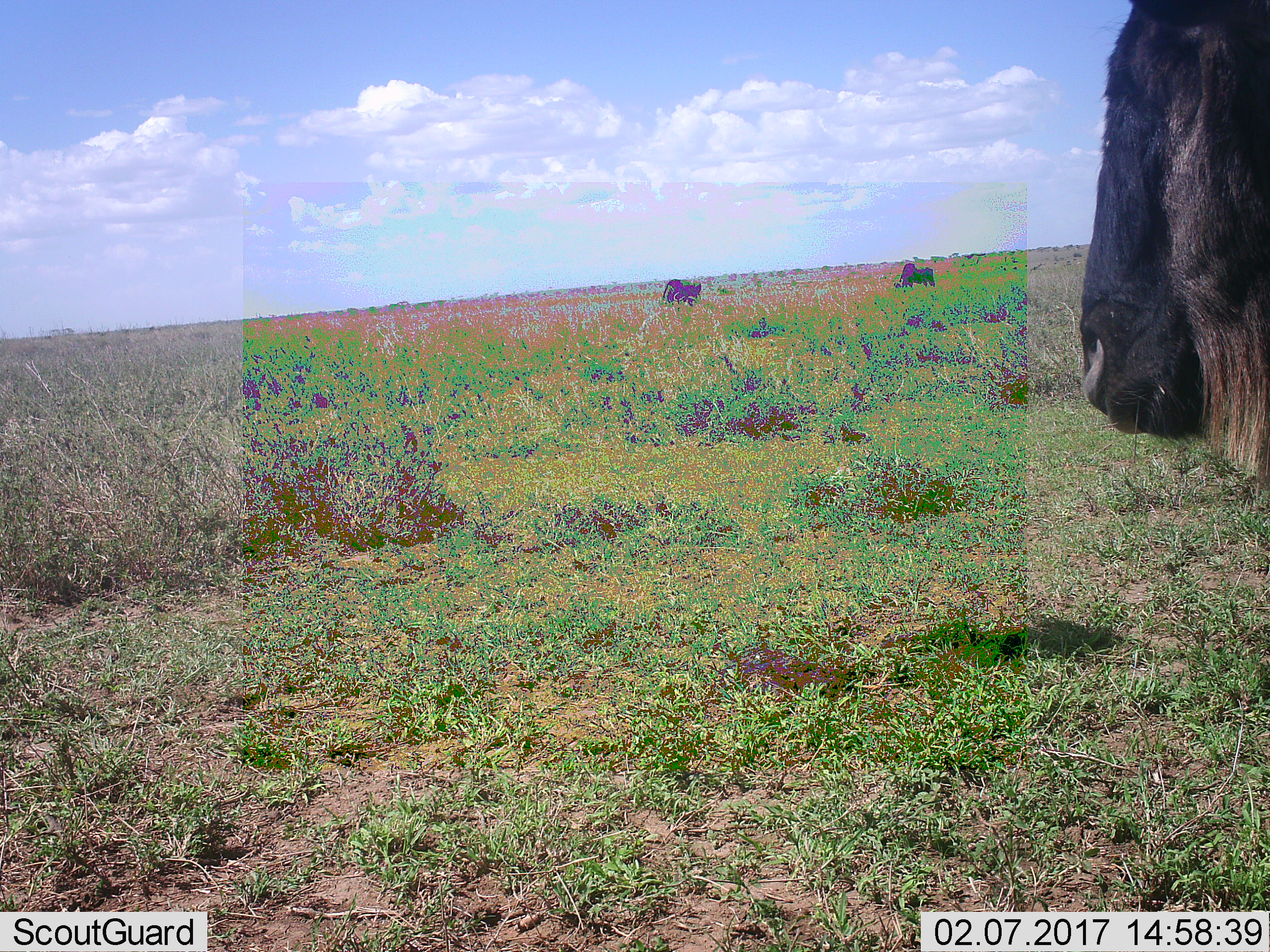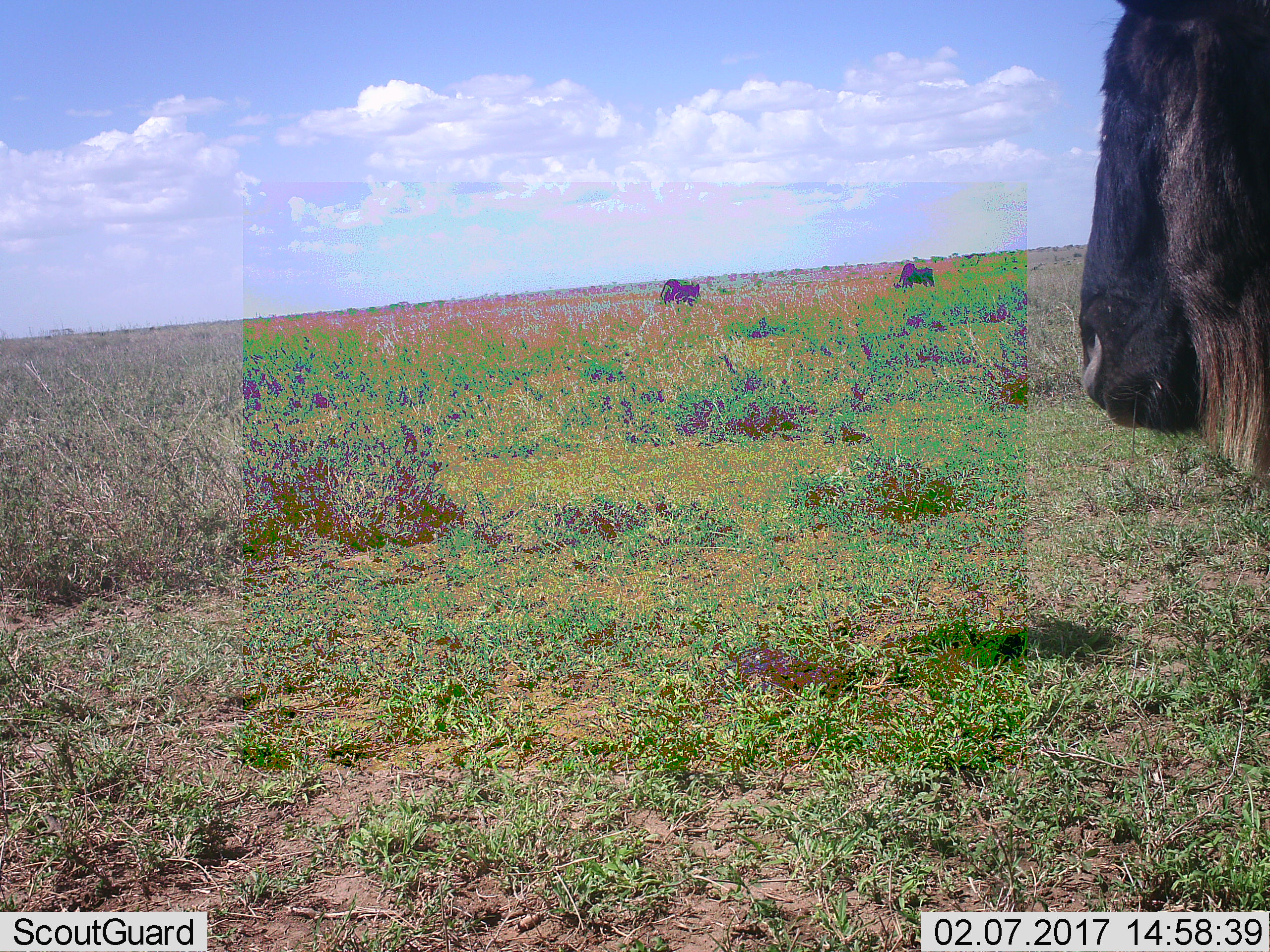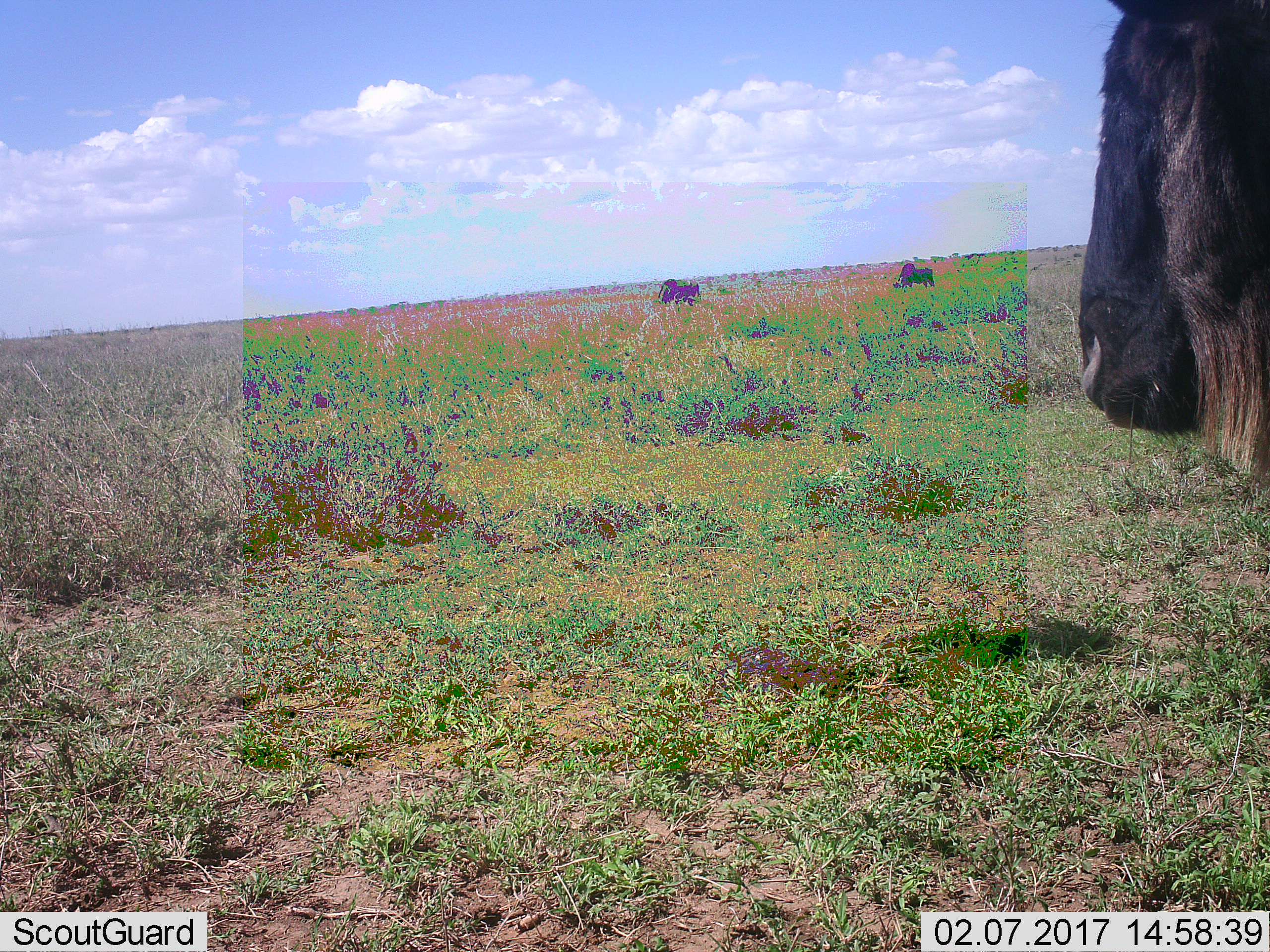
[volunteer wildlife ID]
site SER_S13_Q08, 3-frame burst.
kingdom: Animalia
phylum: Chordata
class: Mammalia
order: Artiodactyla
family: Bovidae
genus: Connochaetes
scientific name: Connochaetes taurinus taurinus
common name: blue wildebeest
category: wildebeestblue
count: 3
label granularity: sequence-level